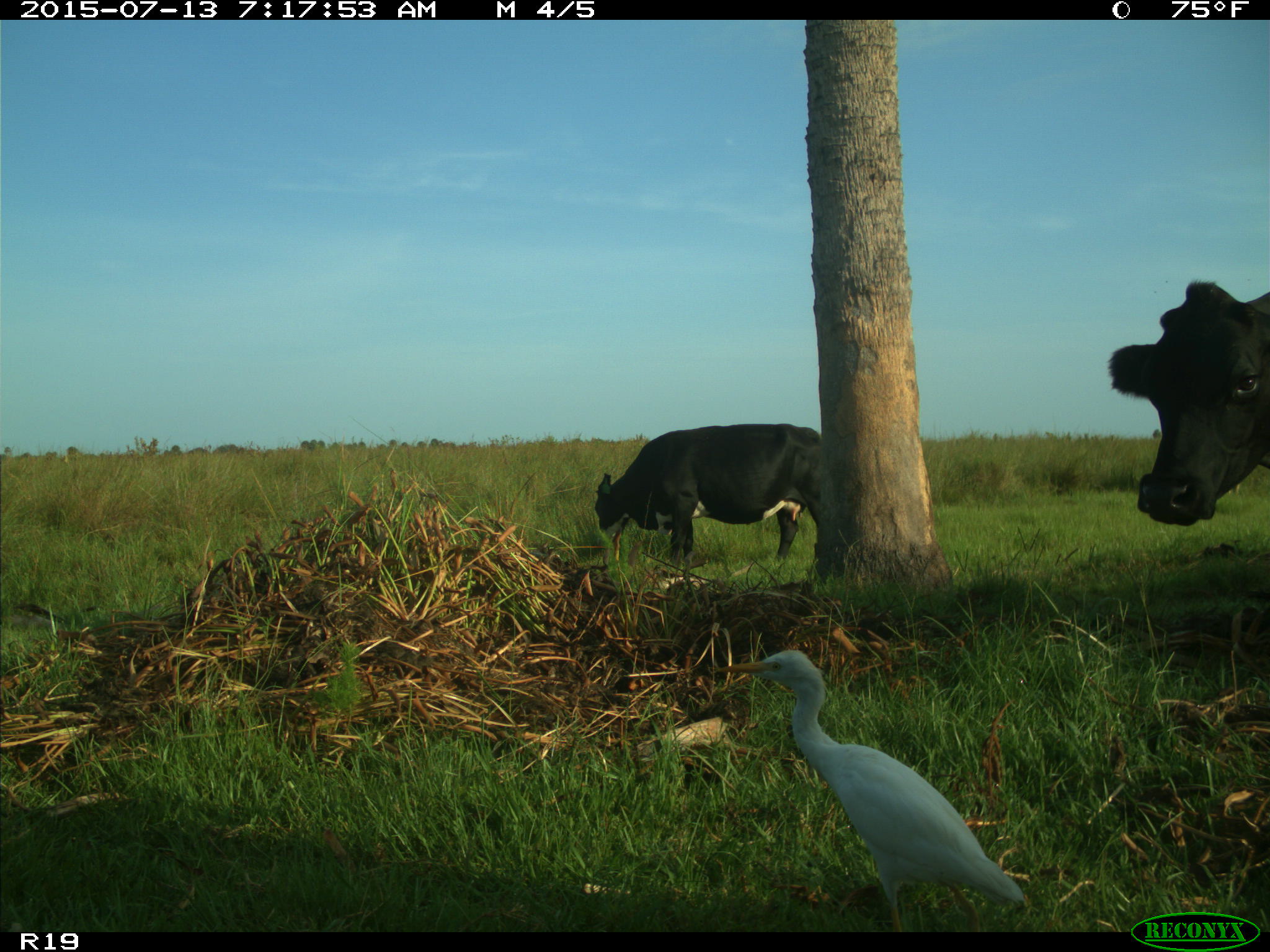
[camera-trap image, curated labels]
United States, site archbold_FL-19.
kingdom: Animalia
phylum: Chordata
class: Mammalia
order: Artiodactyla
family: Bovidae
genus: Bos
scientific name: Bos taurus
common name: domestic cow